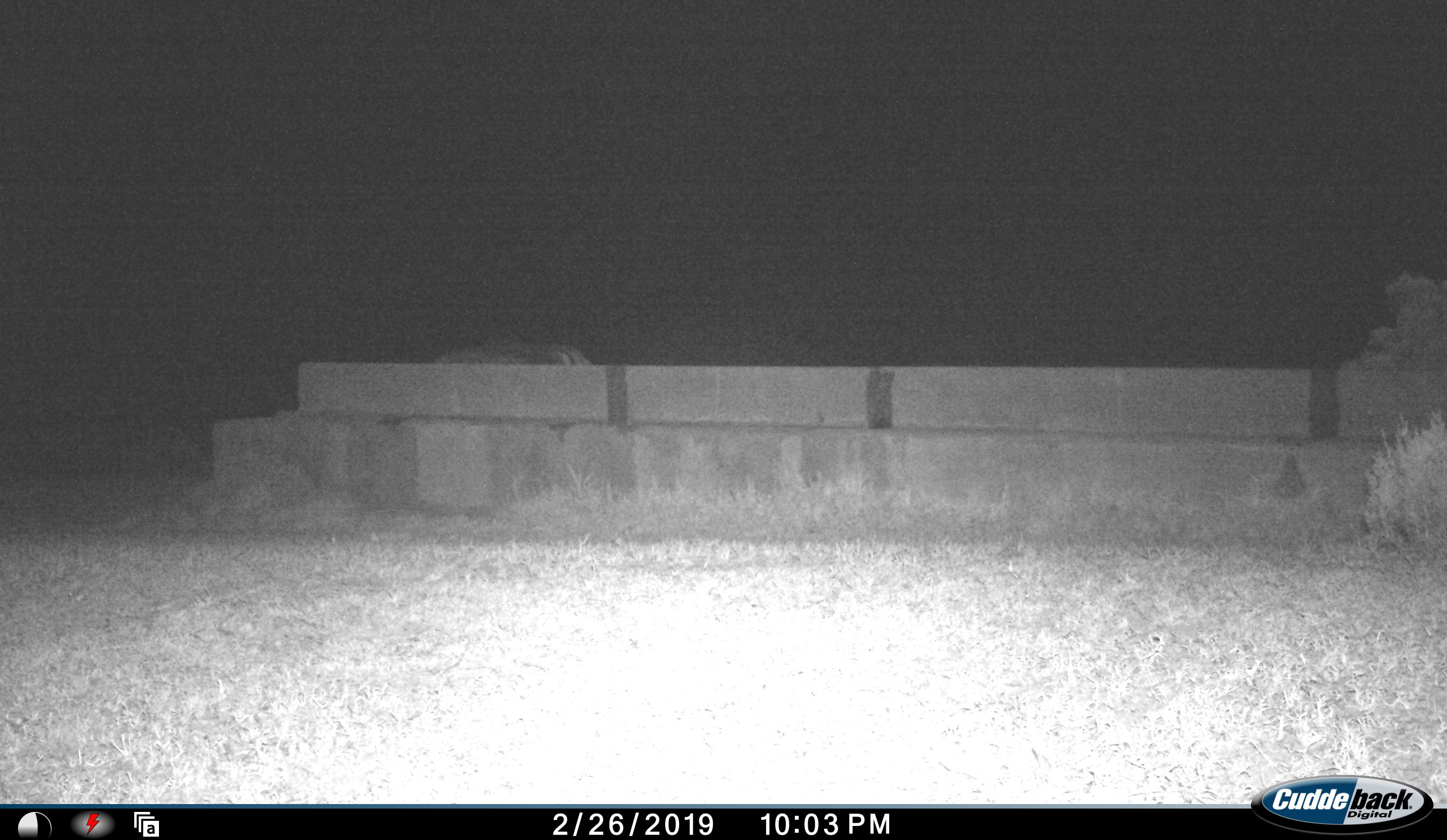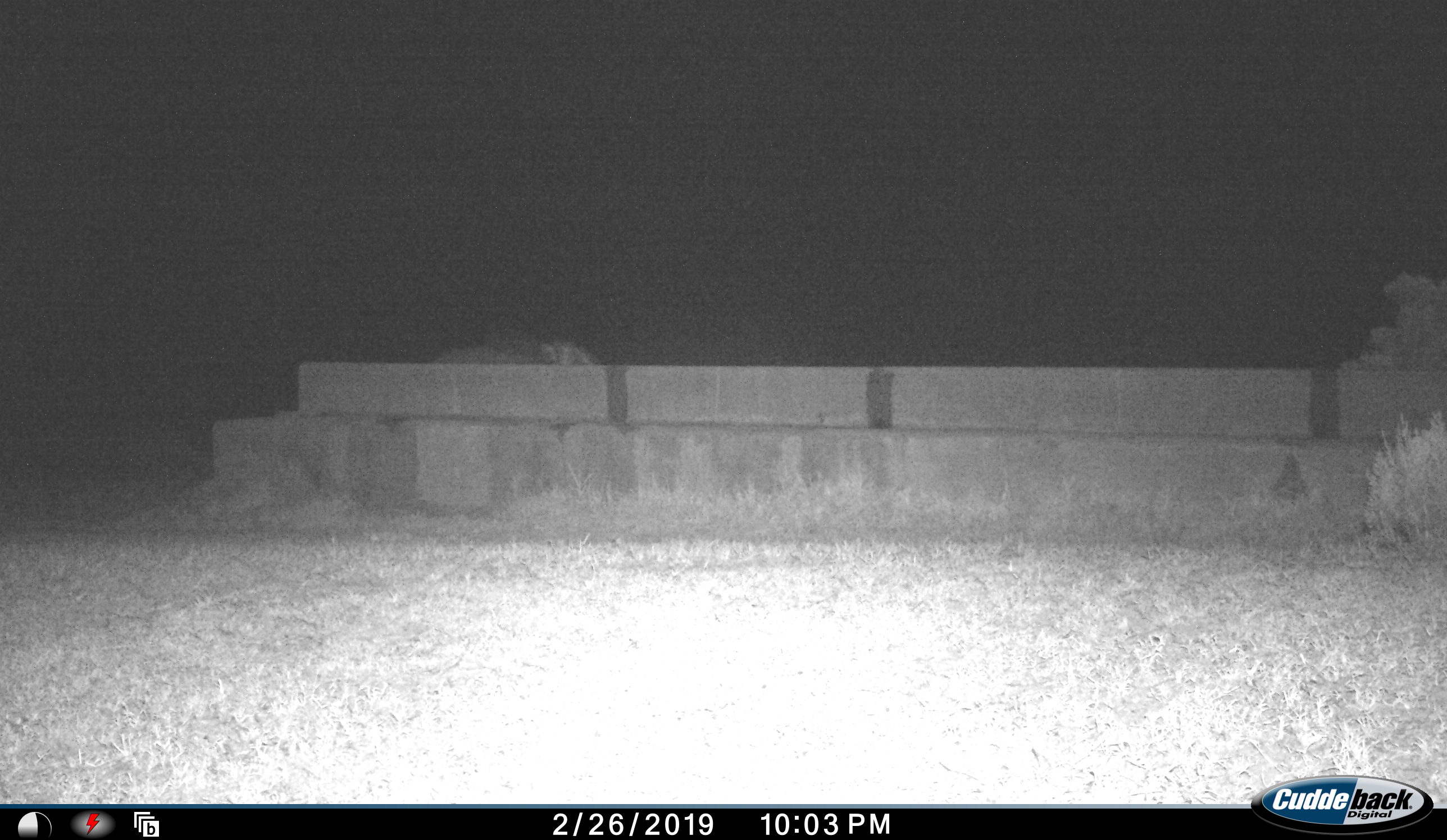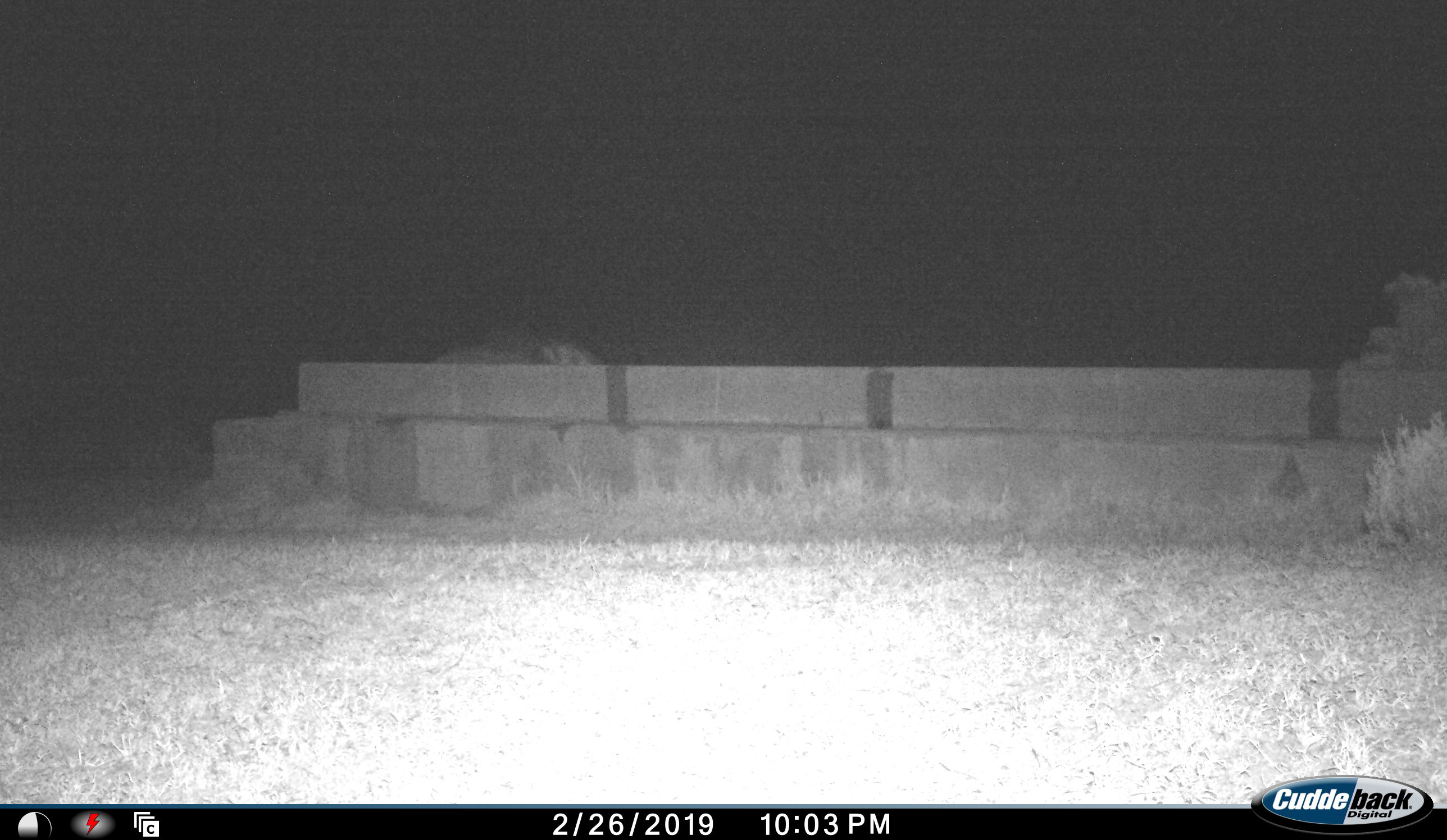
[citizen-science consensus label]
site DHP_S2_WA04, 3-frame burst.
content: unidentified animal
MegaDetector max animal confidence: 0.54